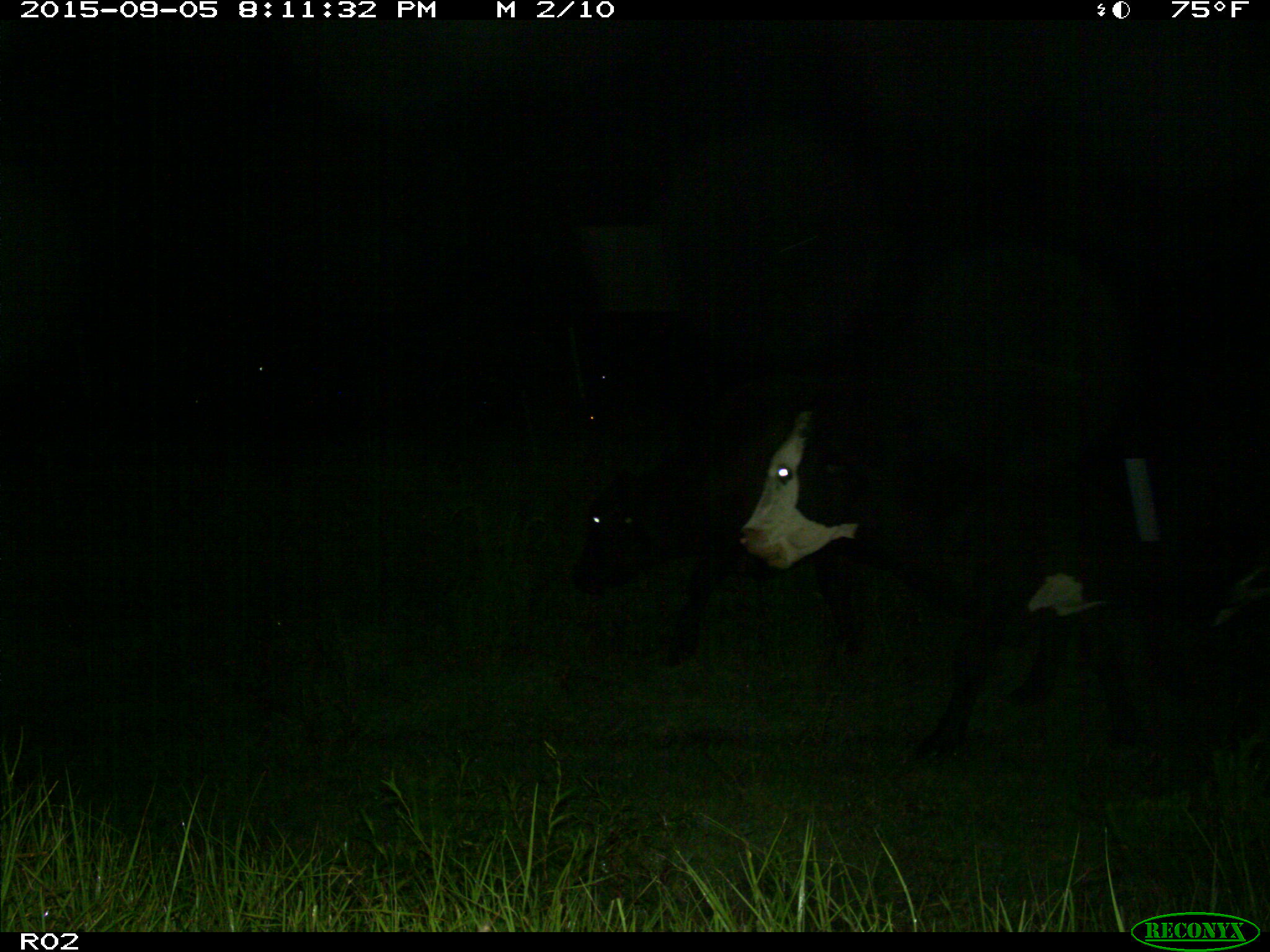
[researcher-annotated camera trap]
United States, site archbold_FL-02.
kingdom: Animalia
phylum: Chordata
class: Mammalia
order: Artiodactyla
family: Bovidae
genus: Bos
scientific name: Bos taurus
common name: domestic cow